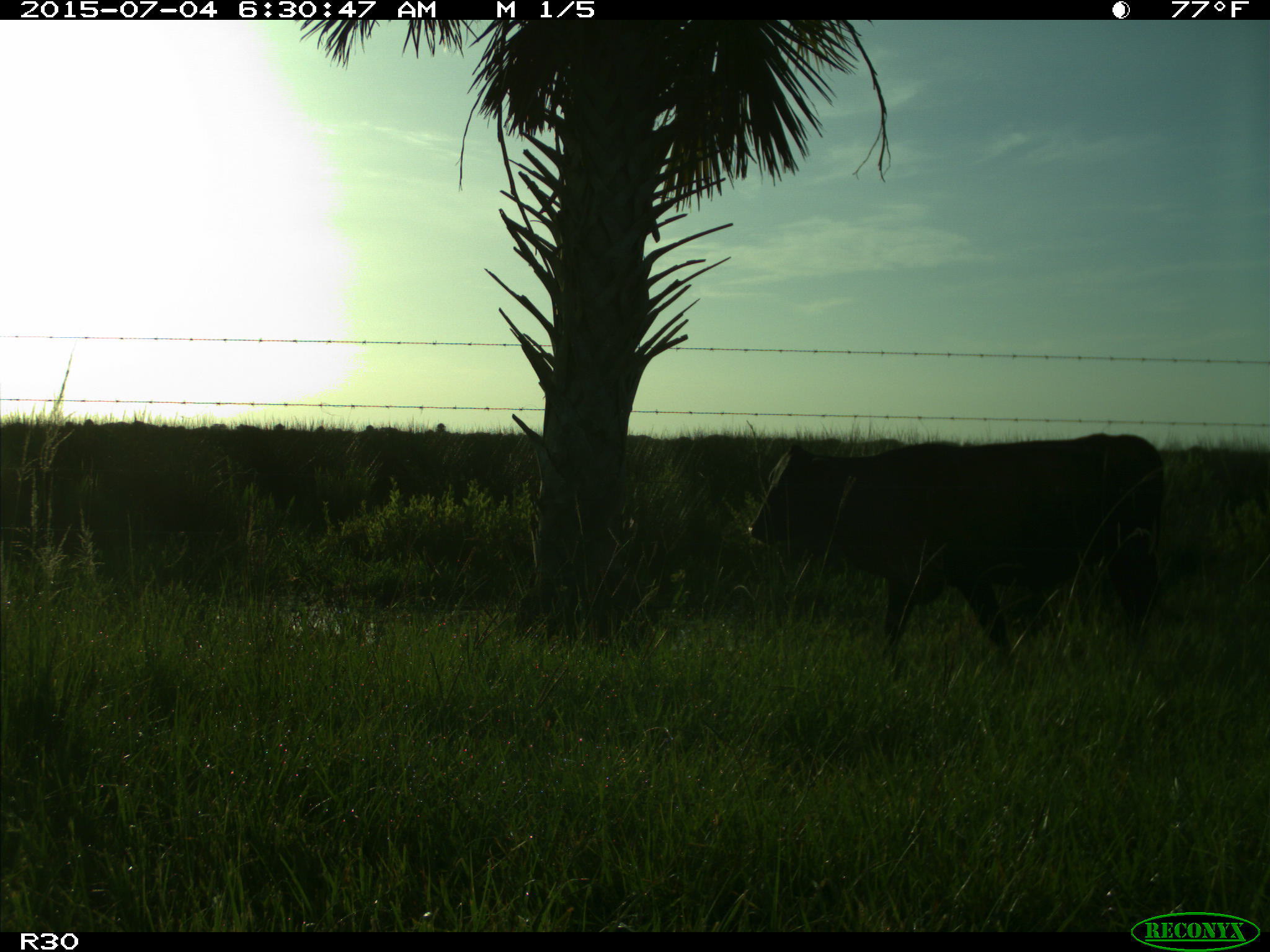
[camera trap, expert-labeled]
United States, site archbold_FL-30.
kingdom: Animalia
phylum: Chordata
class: Mammalia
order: Artiodactyla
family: Bovidae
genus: Bos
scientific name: Bos taurus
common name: domestic cow